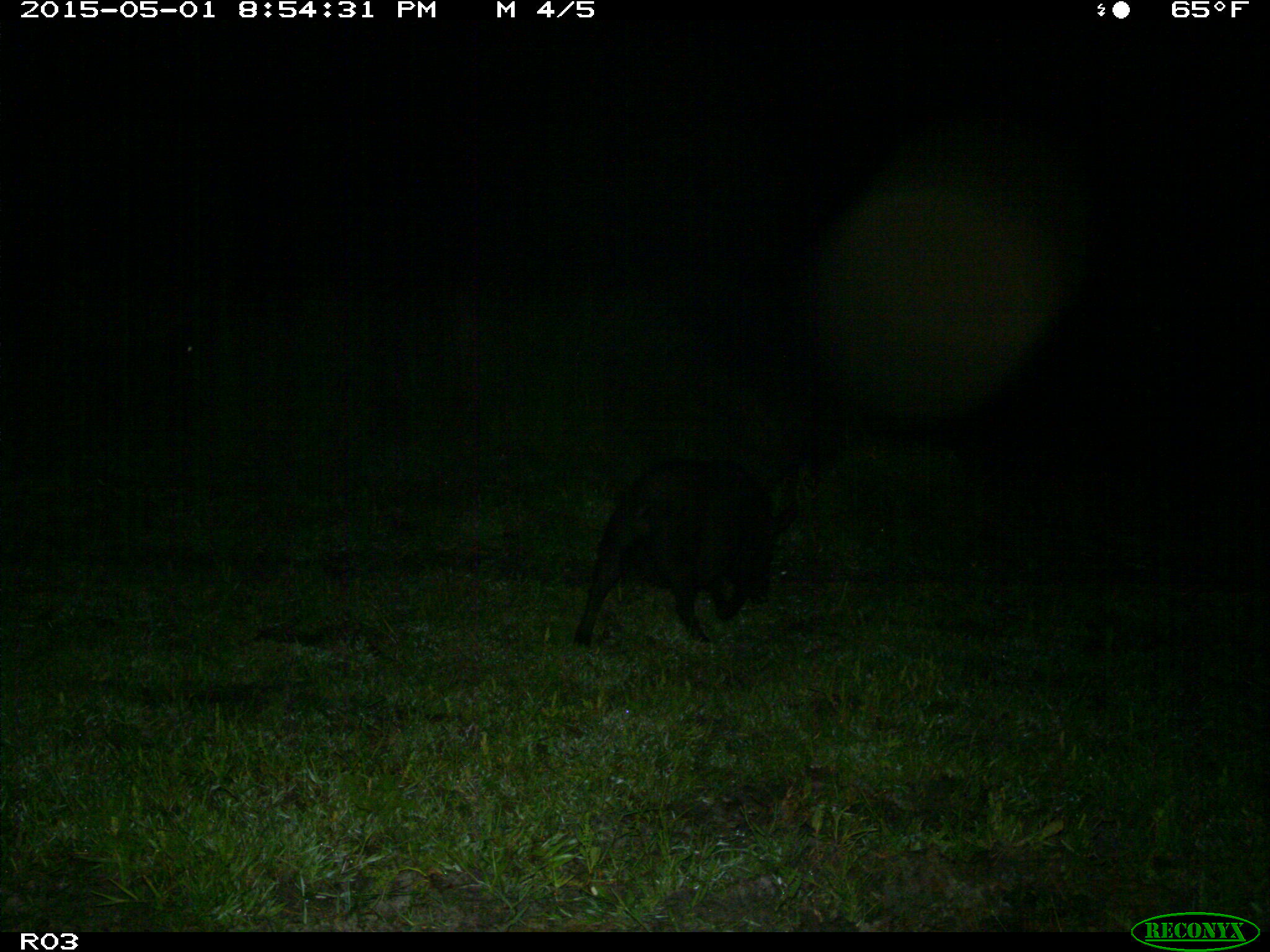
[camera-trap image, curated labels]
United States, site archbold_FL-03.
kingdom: Animalia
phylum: Chordata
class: Mammalia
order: Artiodactyla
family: Suidae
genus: Sus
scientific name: Sus scrofa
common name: wild boar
Sus scrofa (wild boar).